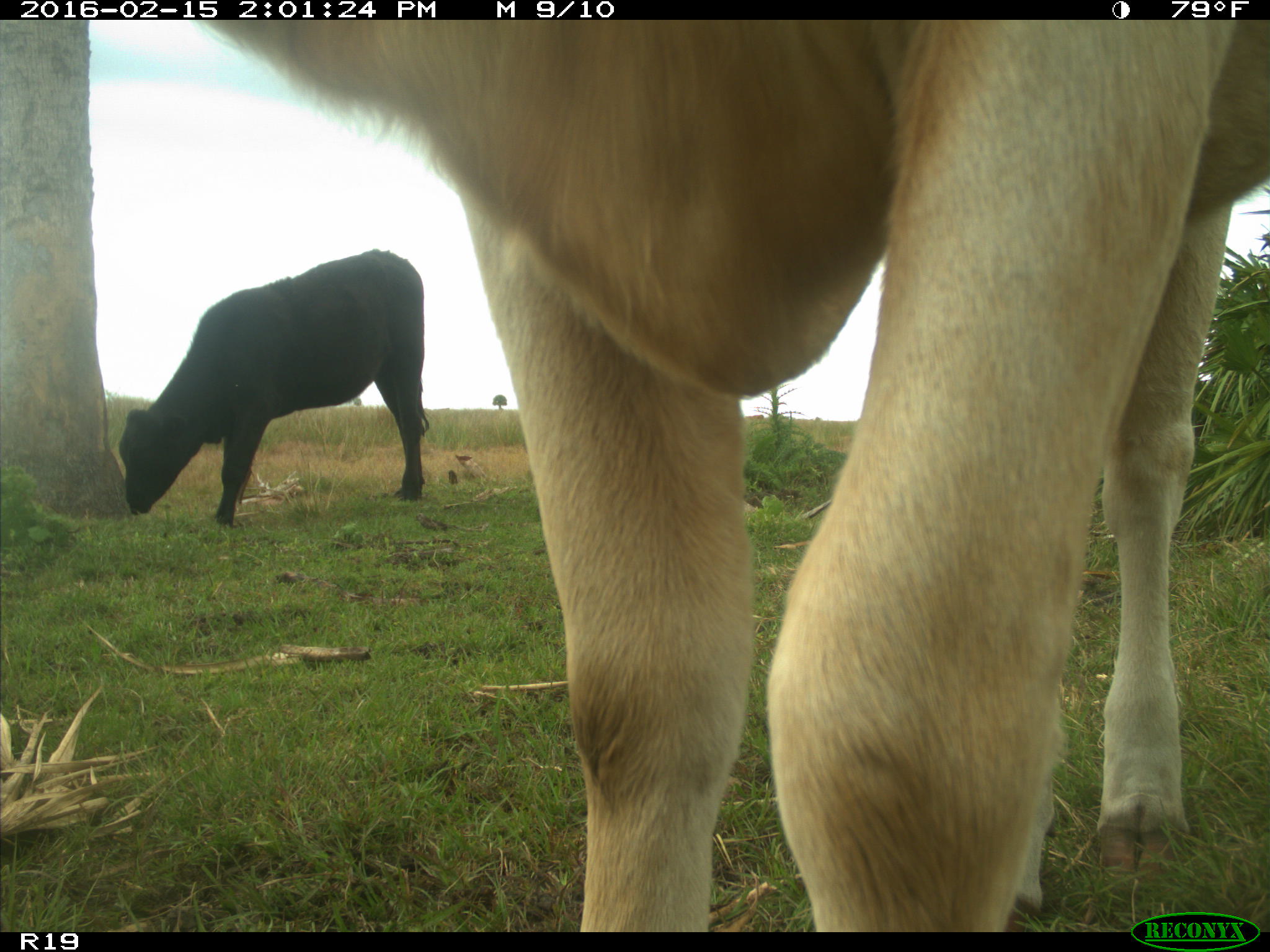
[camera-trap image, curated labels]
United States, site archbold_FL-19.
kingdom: Animalia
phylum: Chordata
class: Mammalia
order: Artiodactyla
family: Bovidae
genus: Bos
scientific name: Bos taurus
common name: domestic cow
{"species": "Bos taurus (domestic cow)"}